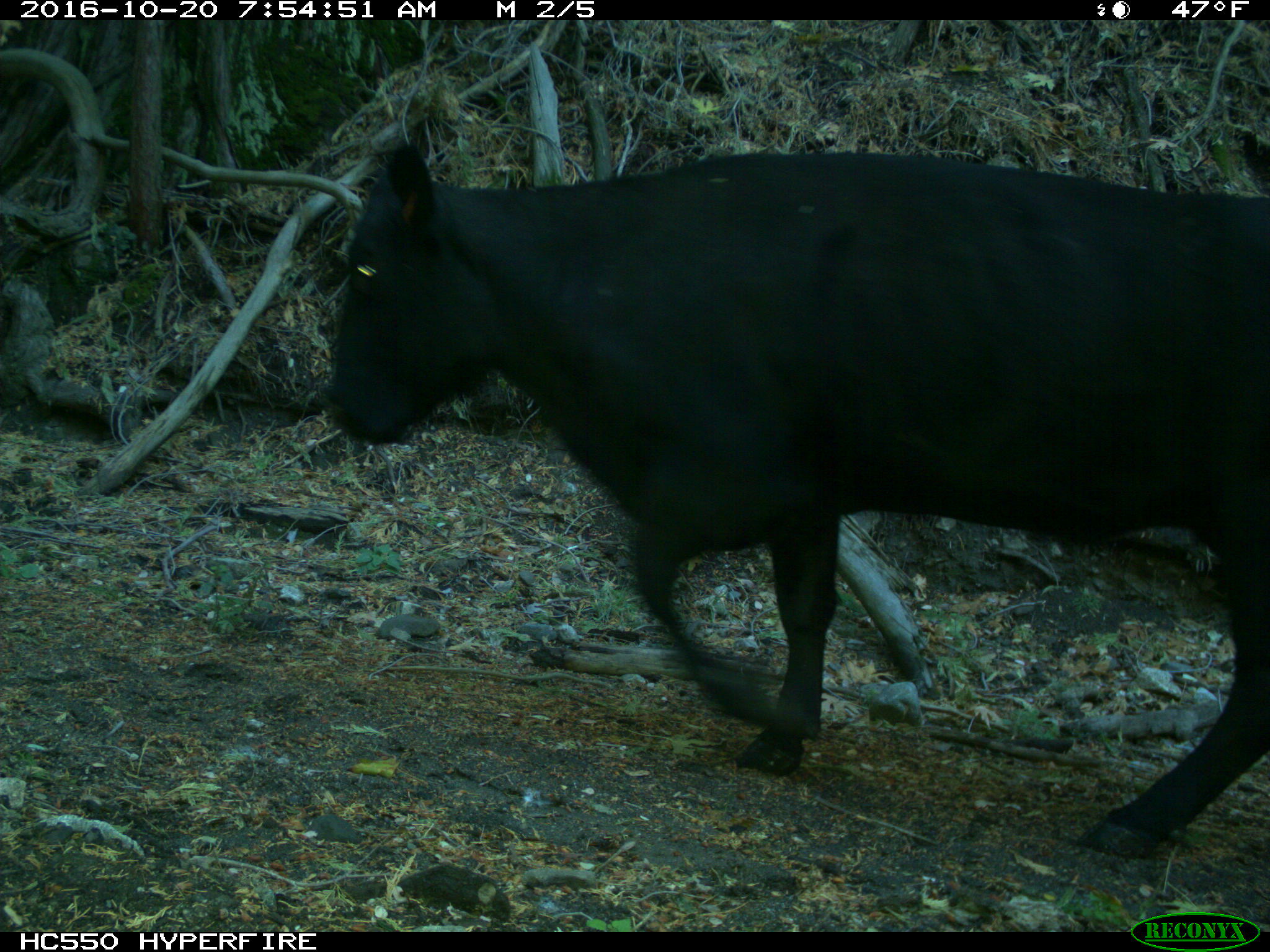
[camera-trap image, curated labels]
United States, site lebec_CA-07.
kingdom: Animalia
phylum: Chordata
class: Mammalia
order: Artiodactyla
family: Bovidae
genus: Bos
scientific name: Bos taurus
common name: domestic cow